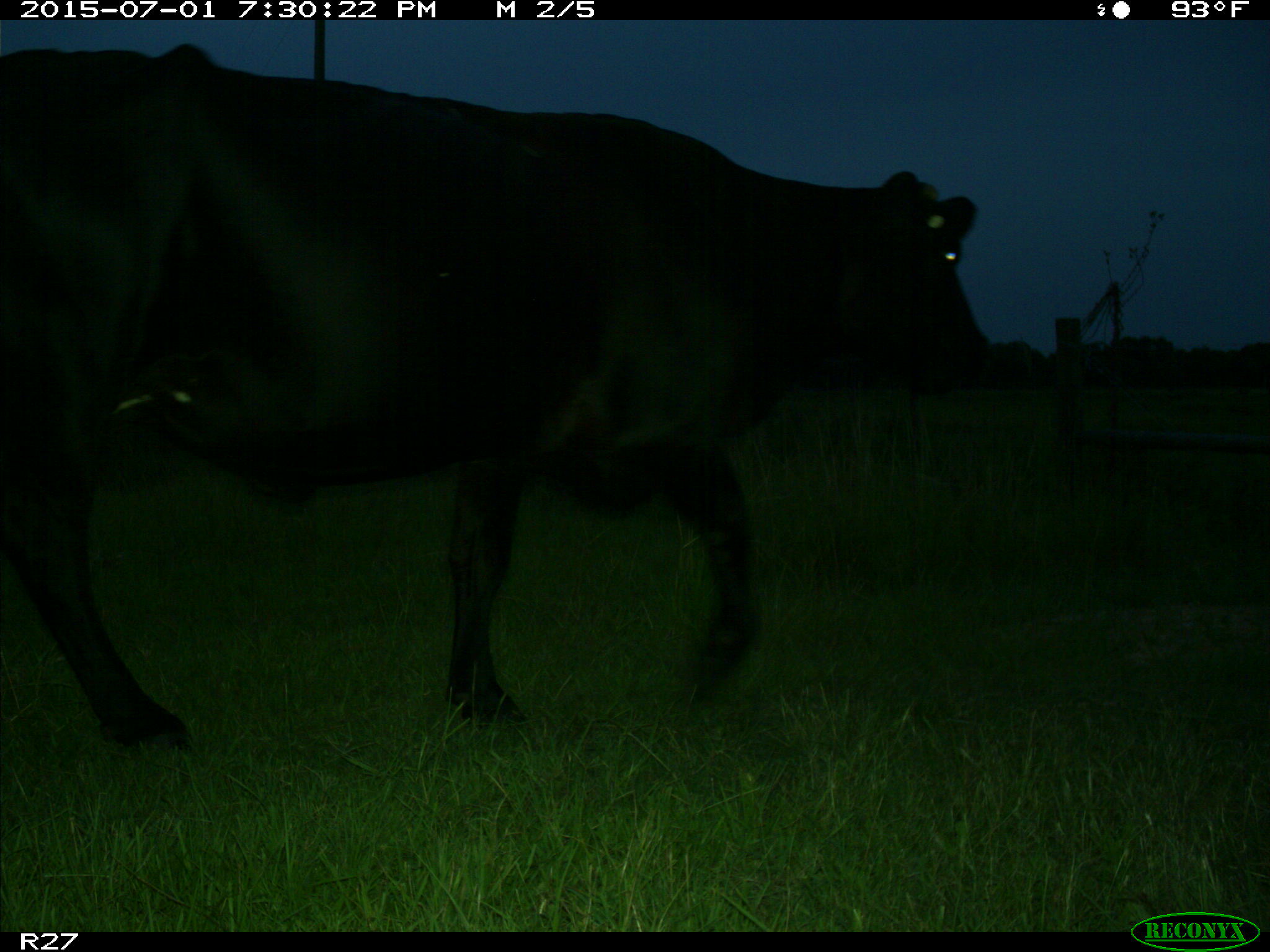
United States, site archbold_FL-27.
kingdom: Animalia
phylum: Chordata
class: Mammalia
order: Artiodactyla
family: Bovidae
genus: Bos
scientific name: Bos taurus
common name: domestic cow